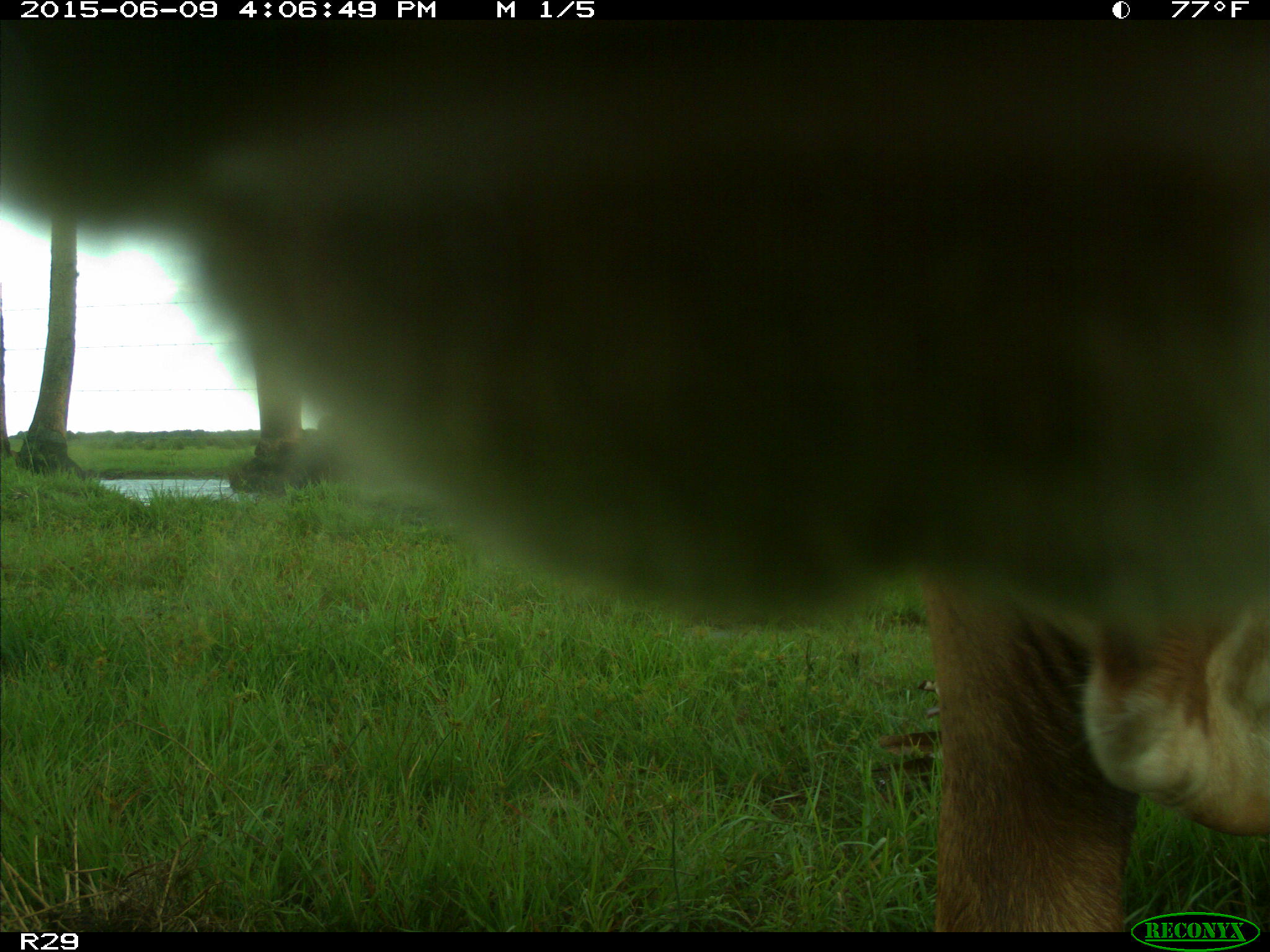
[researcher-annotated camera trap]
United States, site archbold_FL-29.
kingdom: Animalia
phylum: Chordata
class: Mammalia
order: Artiodactyla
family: Bovidae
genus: Bos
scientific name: Bos taurus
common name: domestic cow